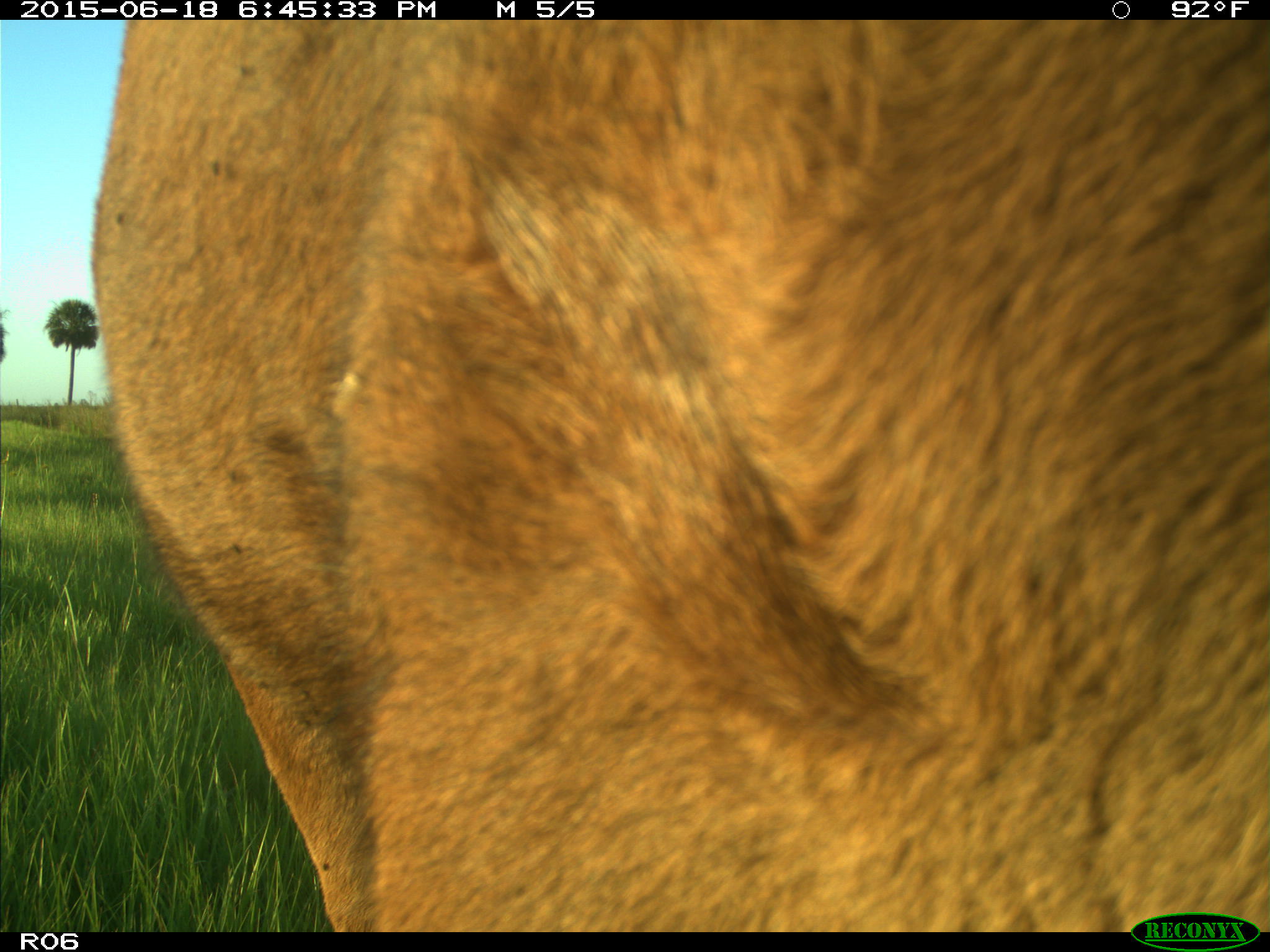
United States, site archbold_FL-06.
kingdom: Animalia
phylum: Chordata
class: Mammalia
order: Artiodactyla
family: Bovidae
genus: Bos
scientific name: Bos taurus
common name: domestic cow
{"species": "Bos taurus (domestic cow)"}